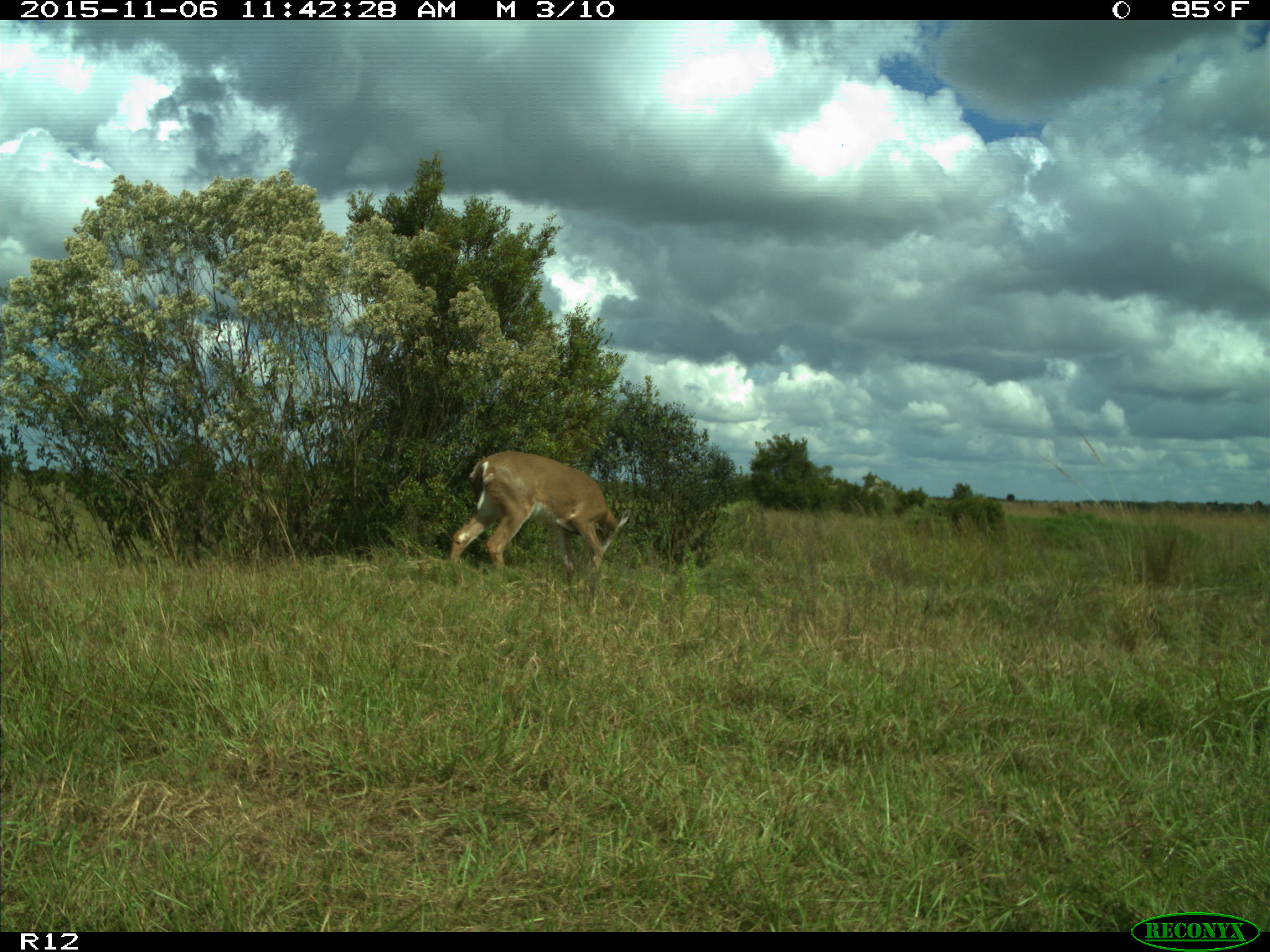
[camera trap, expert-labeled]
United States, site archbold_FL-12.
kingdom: Animalia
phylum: Chordata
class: Mammalia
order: Artiodactyla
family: Cervidae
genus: Odocoileus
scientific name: Odocoileus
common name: deer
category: unidentified deer